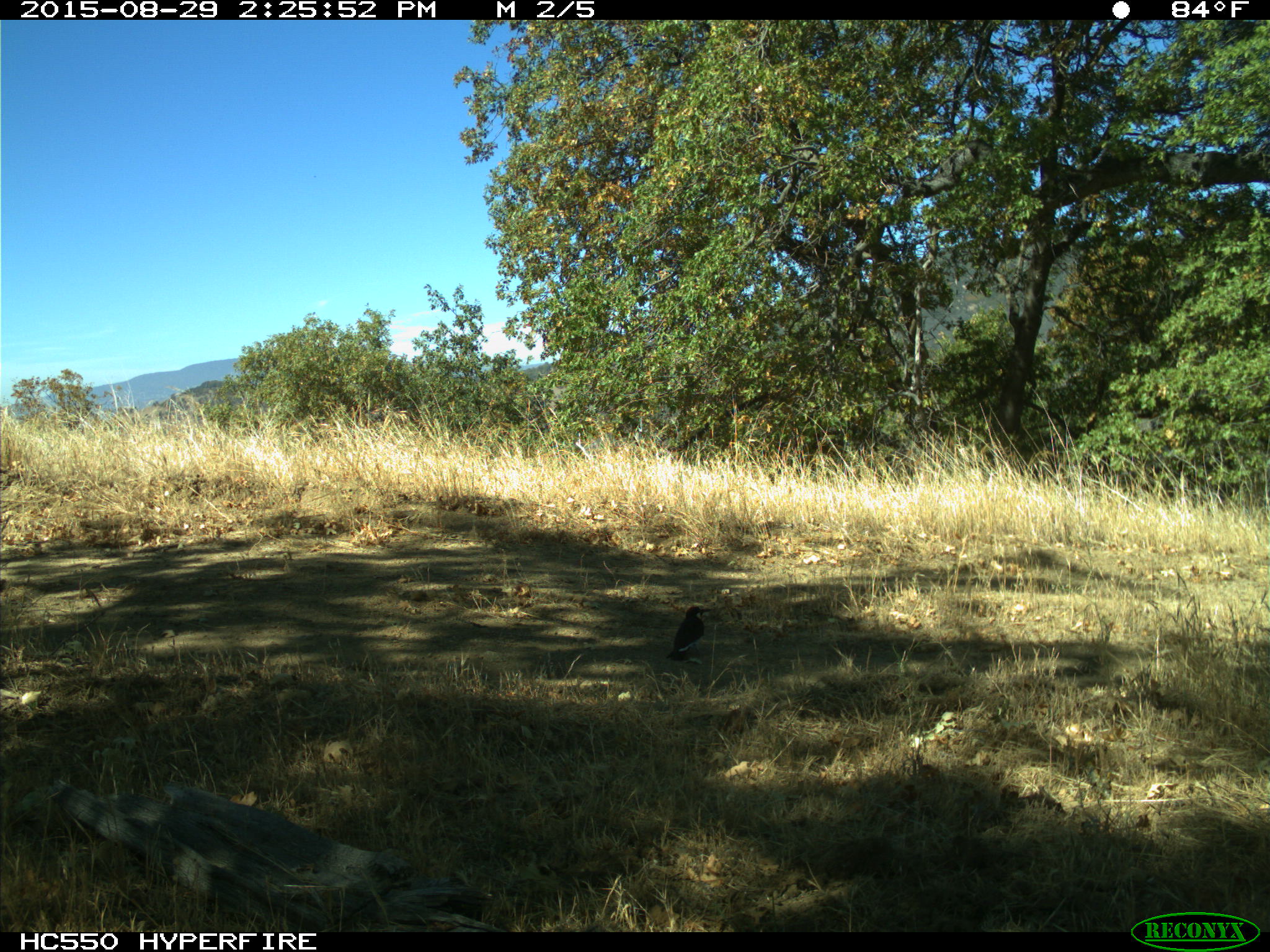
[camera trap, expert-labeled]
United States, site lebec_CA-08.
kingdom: Animalia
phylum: Chordata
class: Aves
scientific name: Aves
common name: birds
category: unidentified bird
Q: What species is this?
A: Unidentified bird (birds) (Aves).